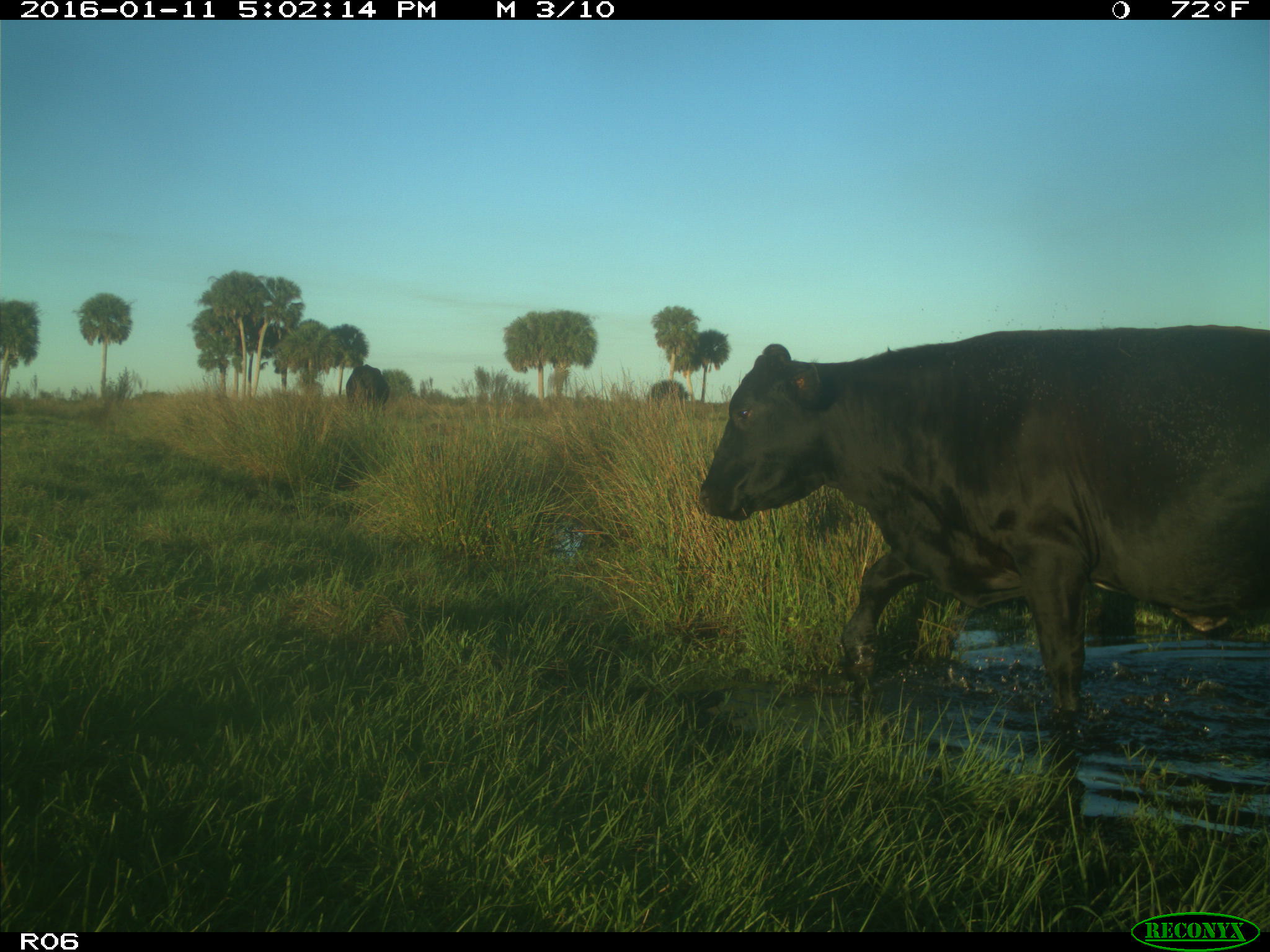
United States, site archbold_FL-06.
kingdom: Animalia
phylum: Chordata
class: Mammalia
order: Artiodactyla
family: Bovidae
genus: Bos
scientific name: Bos taurus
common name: domestic cow